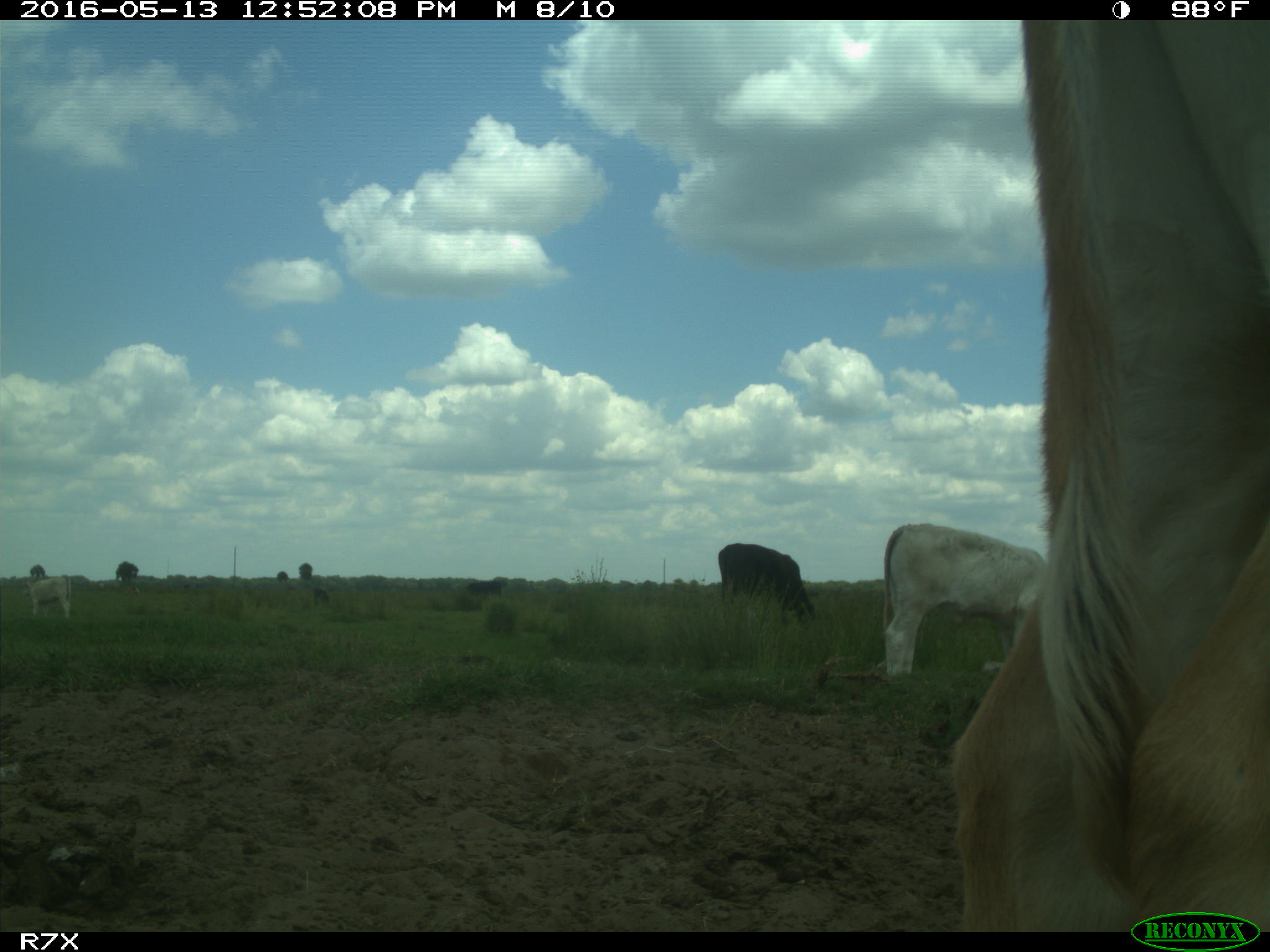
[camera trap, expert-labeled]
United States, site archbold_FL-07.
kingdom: Animalia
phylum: Chordata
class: Mammalia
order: Artiodactyla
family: Bovidae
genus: Bos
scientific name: Bos taurus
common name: domestic cow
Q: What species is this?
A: Bos taurus (domestic cow).